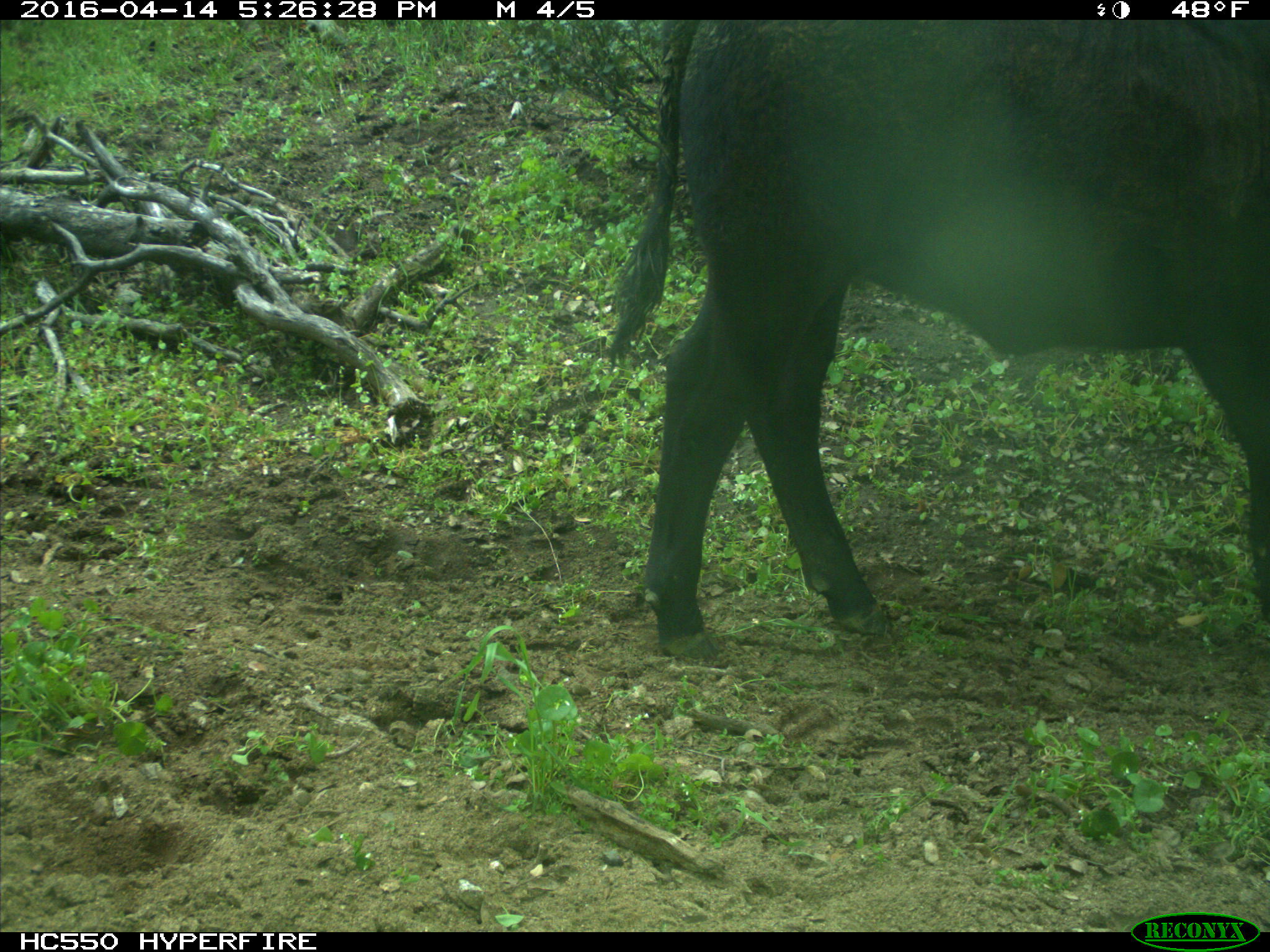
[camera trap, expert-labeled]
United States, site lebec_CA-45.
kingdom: Animalia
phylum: Chordata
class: Mammalia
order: Artiodactyla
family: Bovidae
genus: Bos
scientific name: Bos taurus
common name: domestic cow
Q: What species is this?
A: Bos taurus (domestic cow).